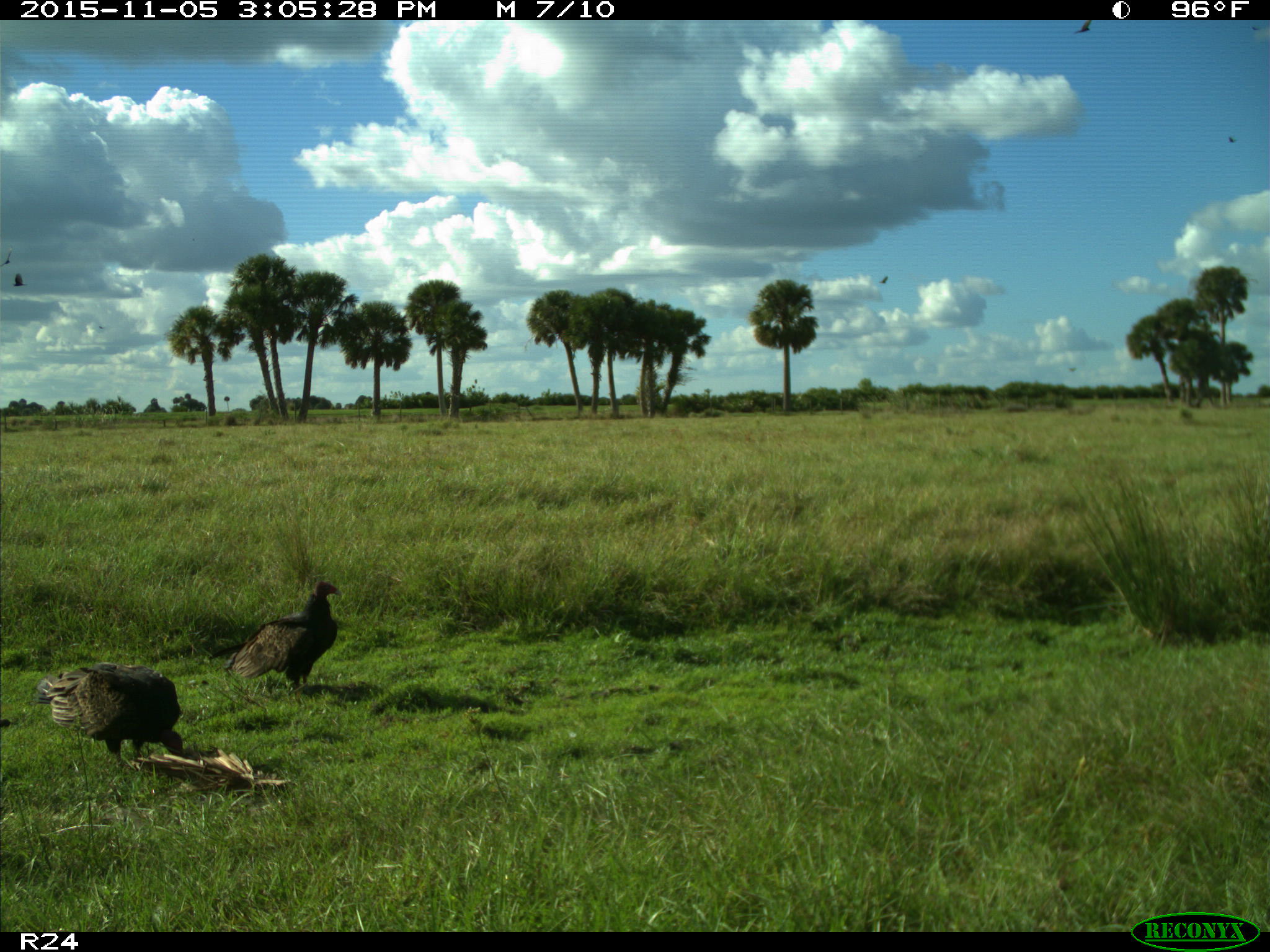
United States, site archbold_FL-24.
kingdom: Animalia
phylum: Chordata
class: Aves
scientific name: Aves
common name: birds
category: unidentified bird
Unidentified bird (birds) (Aves).